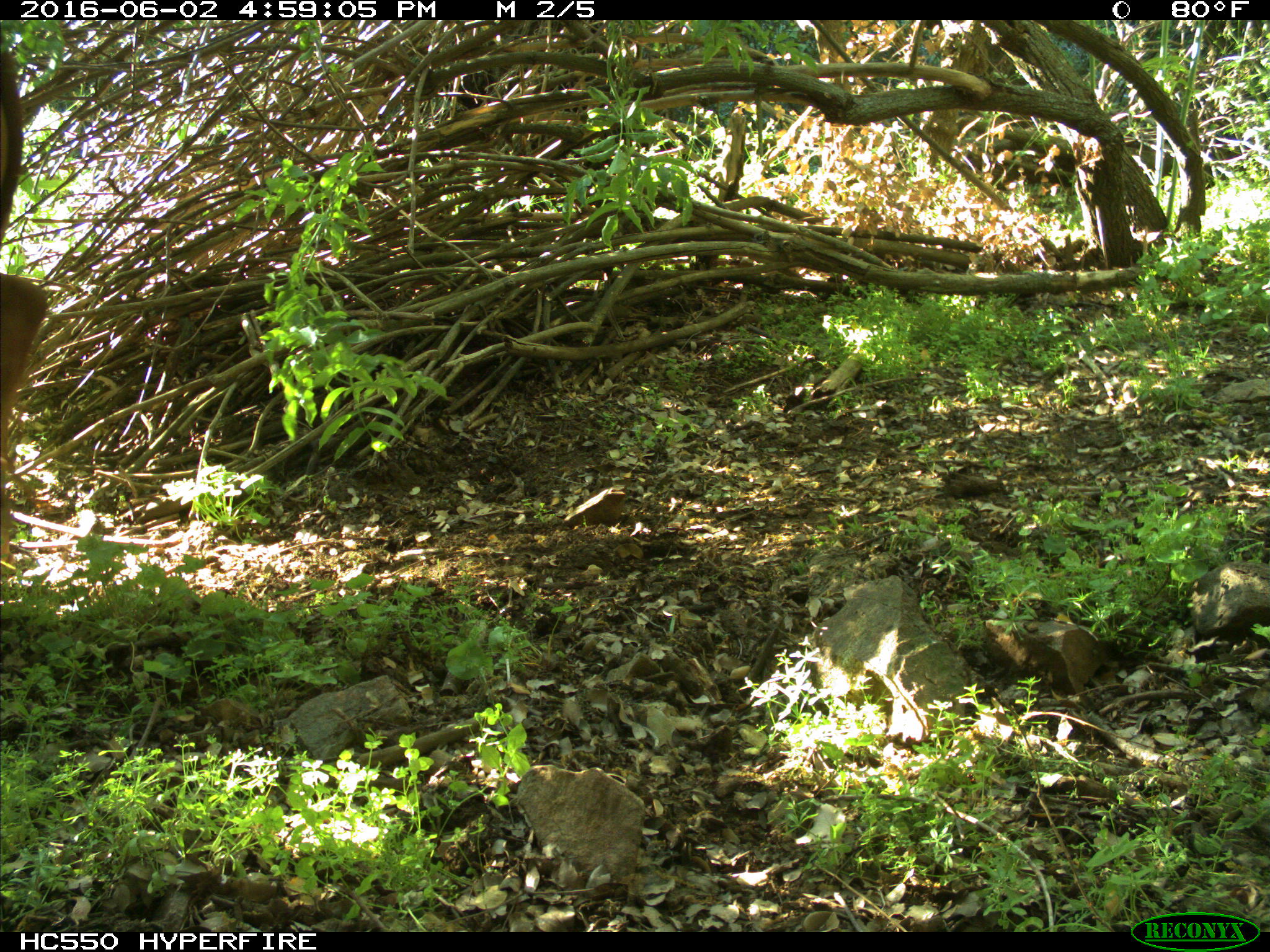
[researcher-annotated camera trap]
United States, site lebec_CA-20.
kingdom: Animalia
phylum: Chordata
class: Mammalia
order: Artiodactyla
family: Bovidae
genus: Bos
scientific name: Bos taurus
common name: domestic cow